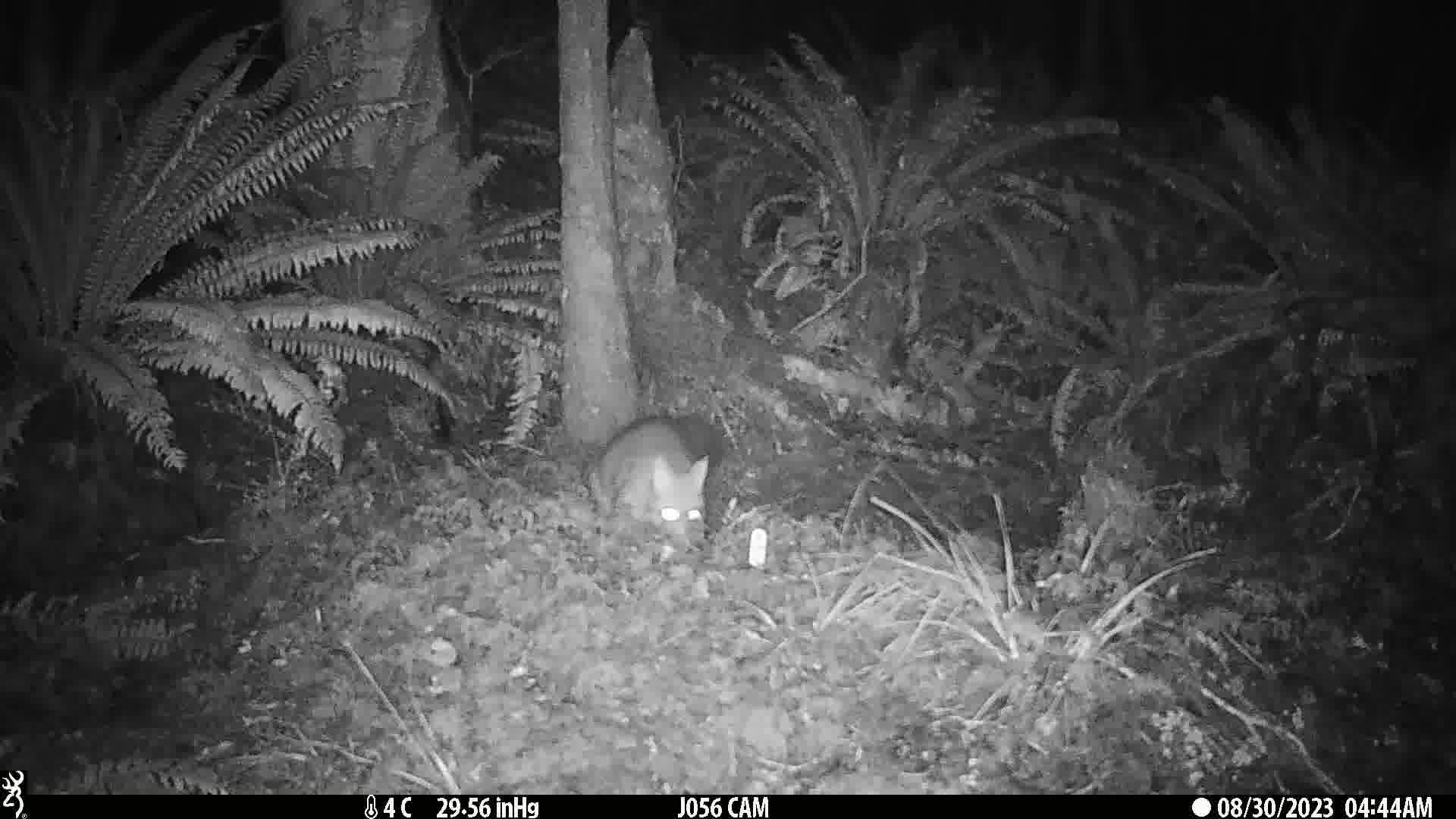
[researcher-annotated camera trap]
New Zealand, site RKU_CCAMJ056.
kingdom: Animalia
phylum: Chordata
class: Mammalia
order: Diprotodontia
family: Phalangeridae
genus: Trichosurus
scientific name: Trichosurus vulpecula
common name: common brushtail possum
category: possum